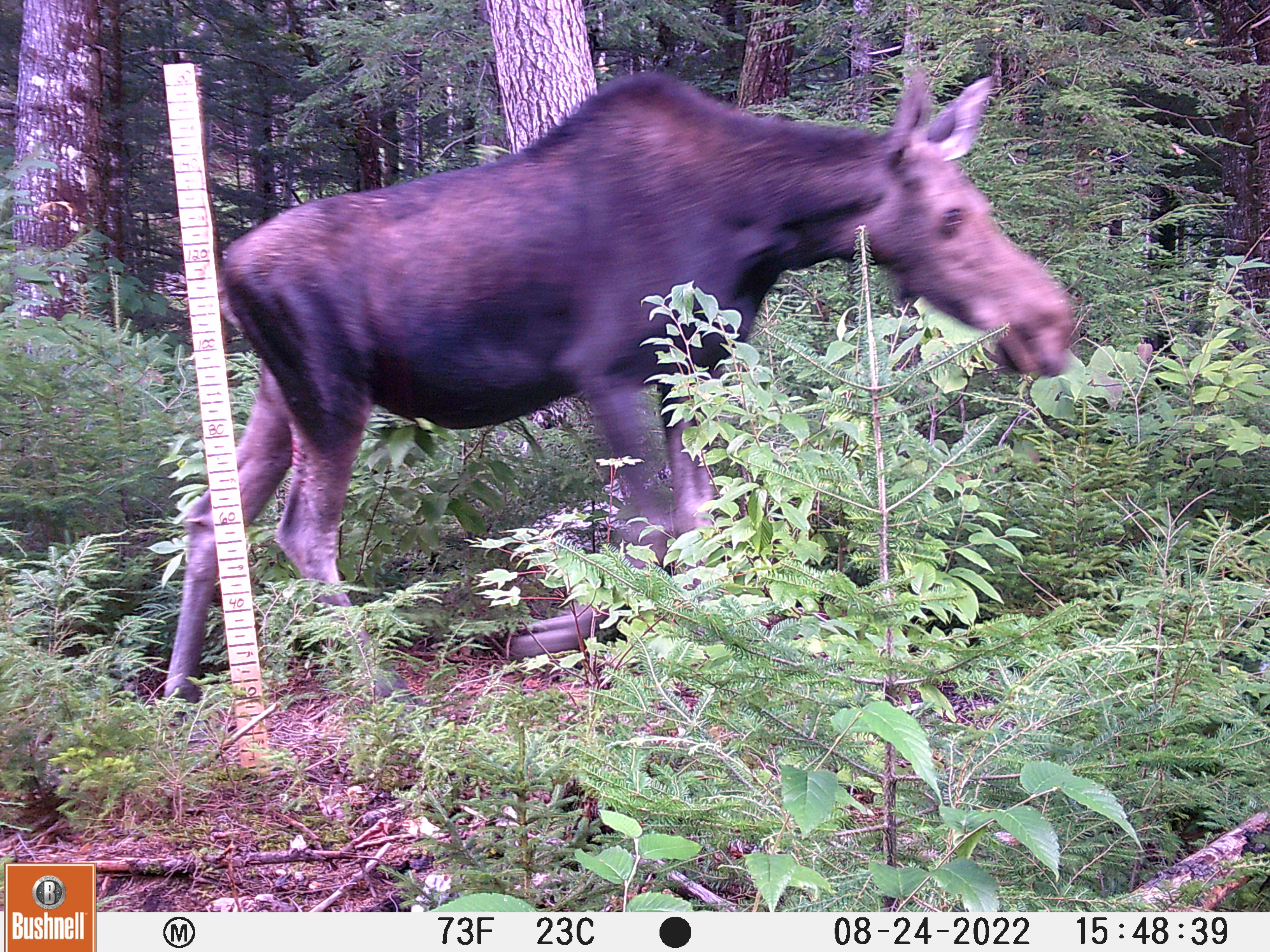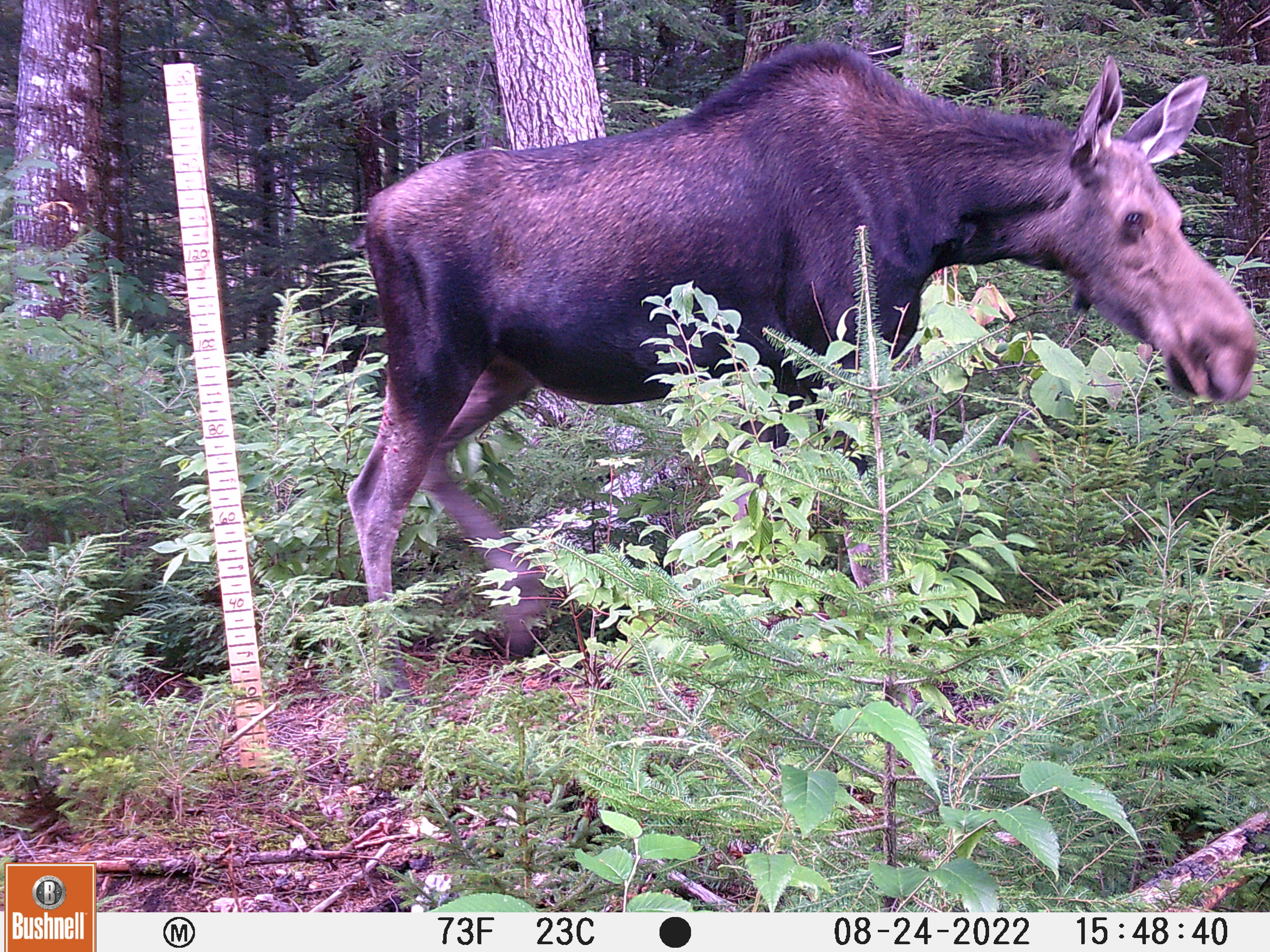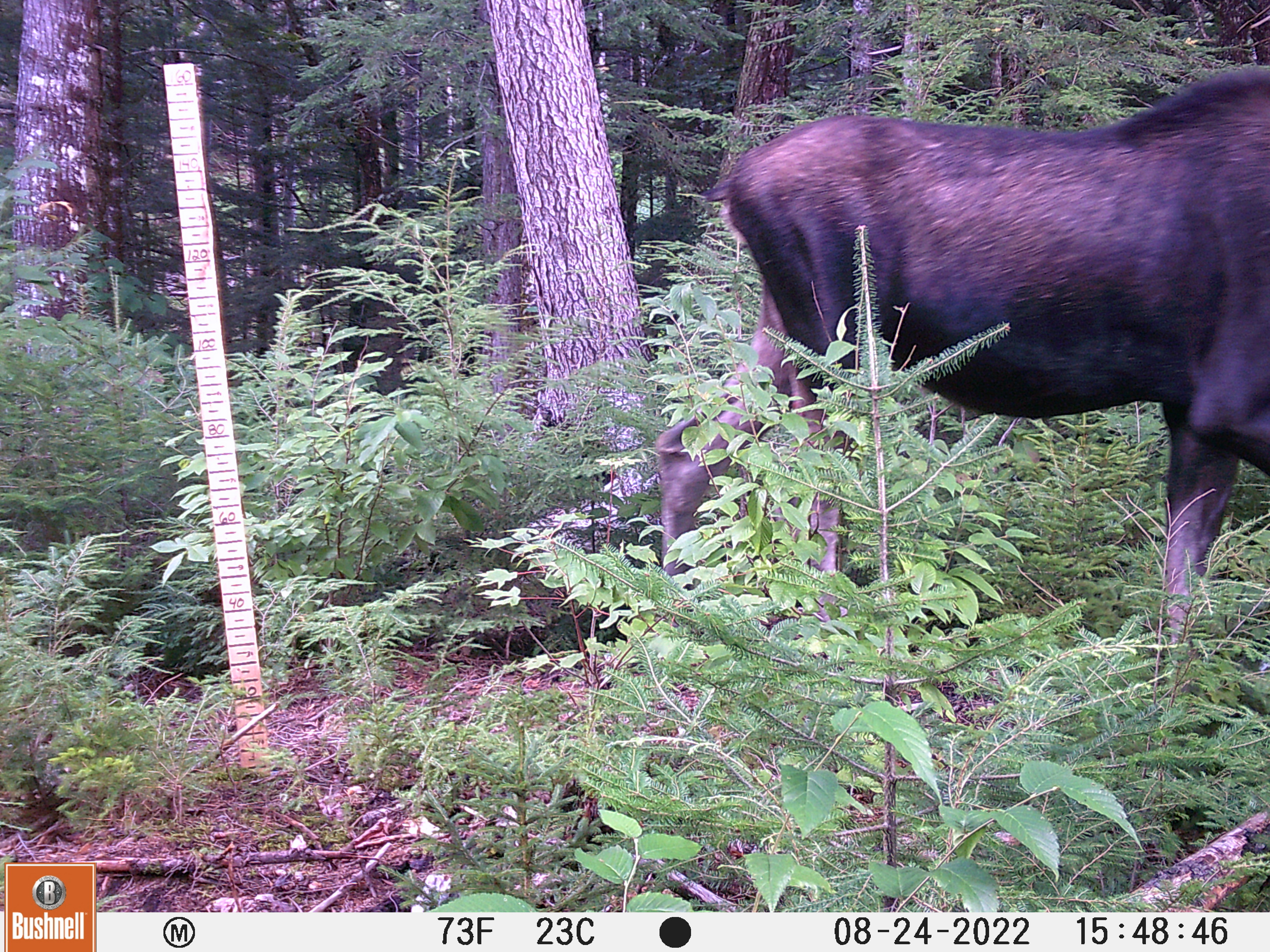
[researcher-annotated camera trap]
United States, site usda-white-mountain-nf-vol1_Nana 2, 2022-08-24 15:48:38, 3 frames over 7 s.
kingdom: Animalia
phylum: Chordata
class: Mammalia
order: Artiodactyla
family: Cervidae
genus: Alces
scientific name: Alces alces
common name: moose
Moose (Alces alces).